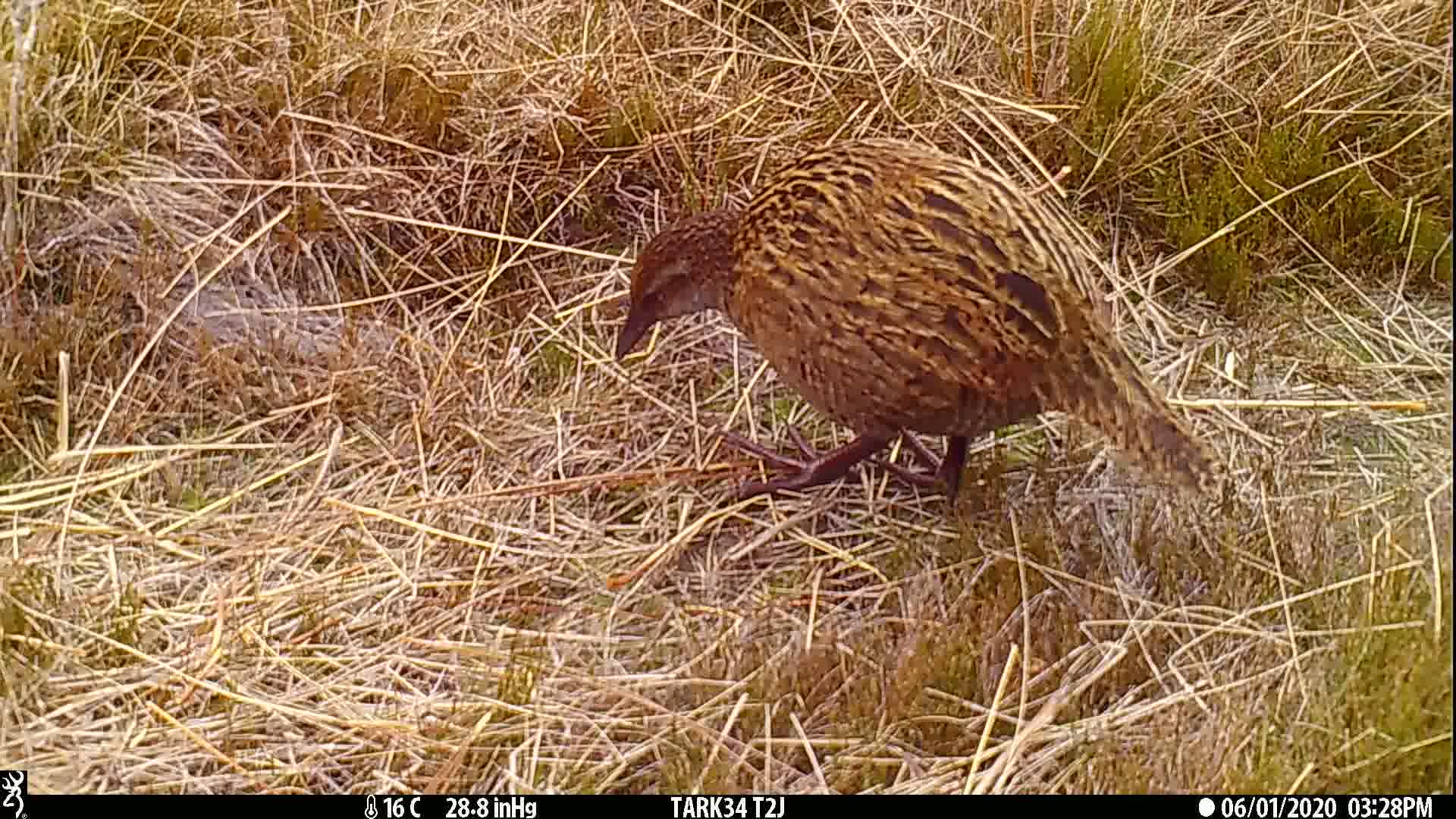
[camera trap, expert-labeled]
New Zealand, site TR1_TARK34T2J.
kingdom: Animalia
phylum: Chordata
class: Aves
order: Gruiformes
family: Rallidae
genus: Gallirallus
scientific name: Gallirallus australis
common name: weka